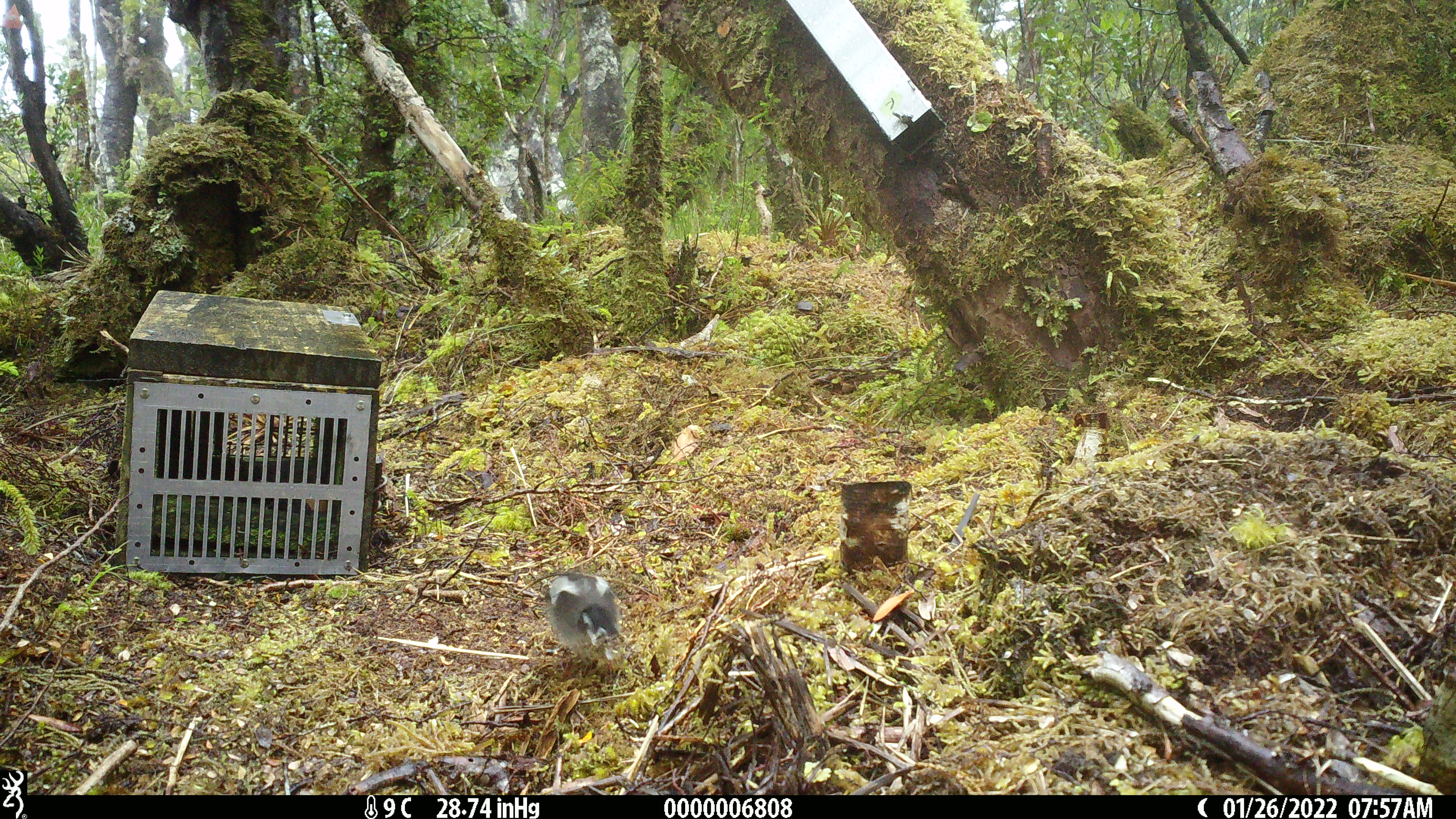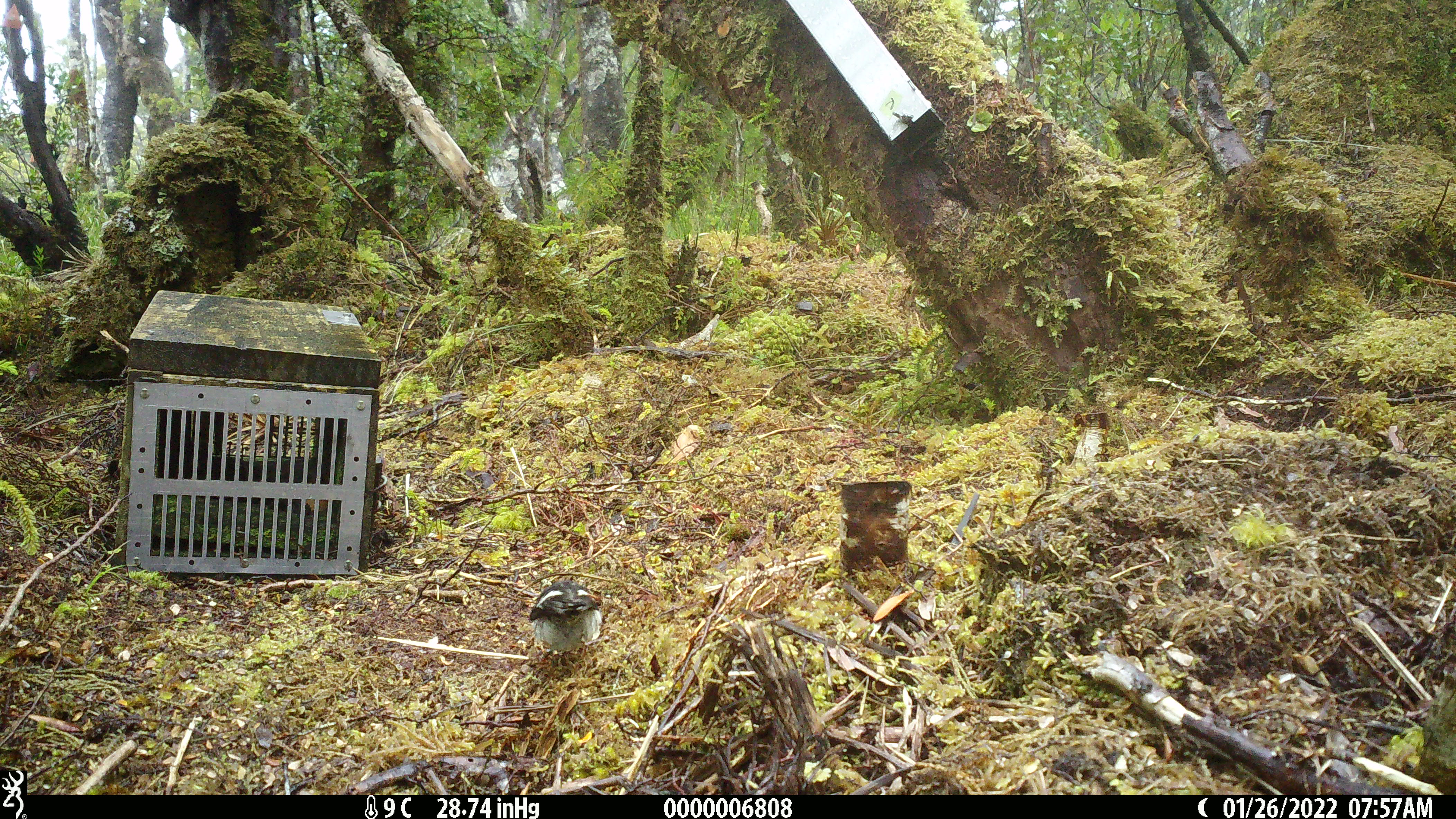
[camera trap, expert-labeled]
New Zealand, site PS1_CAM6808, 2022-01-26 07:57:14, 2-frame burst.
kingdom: Animalia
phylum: Chordata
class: Aves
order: Passeriformes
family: Petroicidae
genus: Petroica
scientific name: Petroica macrocephala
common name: tomtit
Tomtit (Petroica macrocephala).